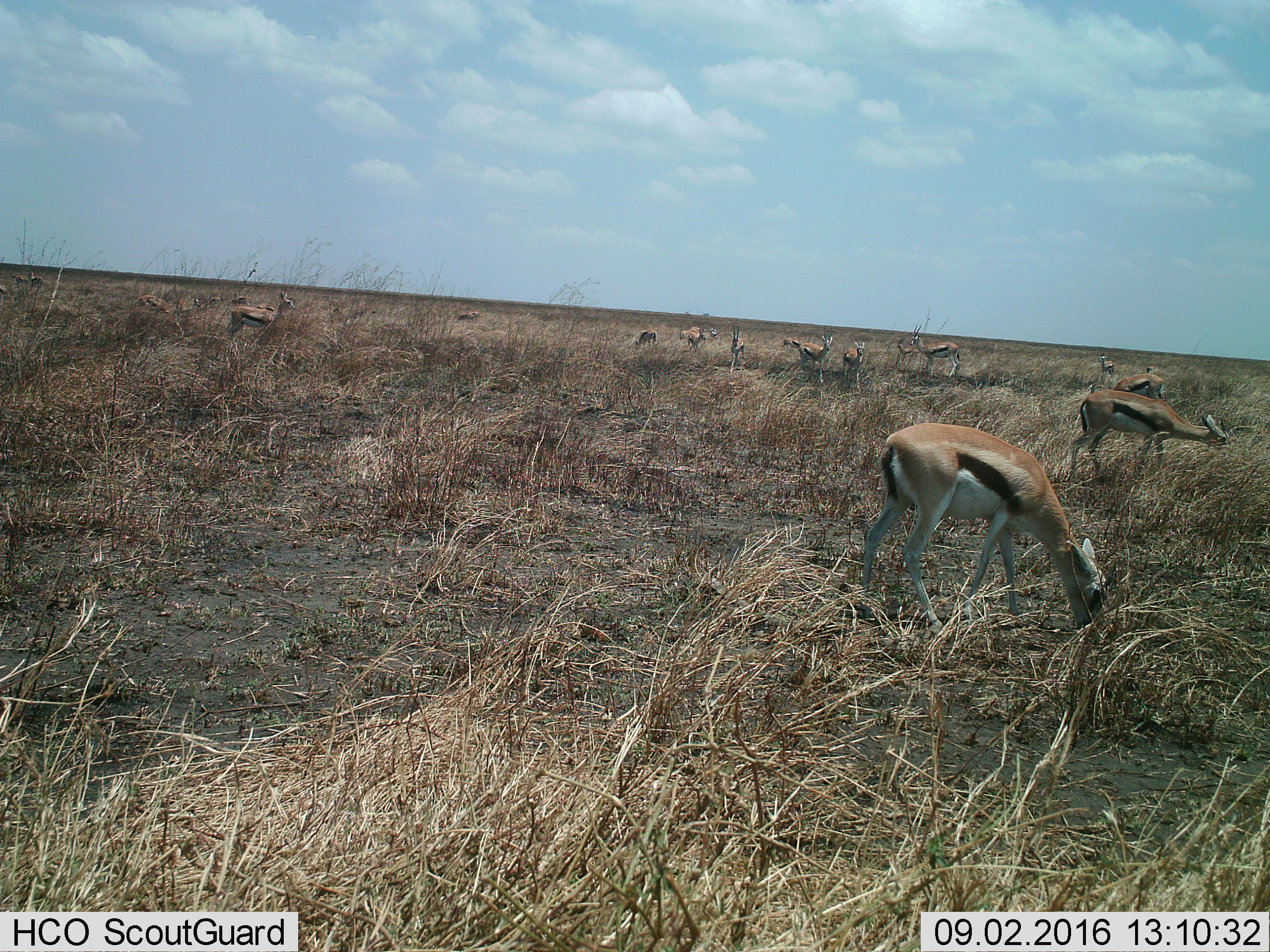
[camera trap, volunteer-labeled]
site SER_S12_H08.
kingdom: Animalia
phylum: Chordata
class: Mammalia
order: Artiodactyla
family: Bovidae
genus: Eudorcas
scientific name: Eudorcas thomsonii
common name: thomson's gazelle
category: gazellethomsons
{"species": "gazellethomsons (thomson's gazelle) (Eudorcas thomsonii)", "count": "11-50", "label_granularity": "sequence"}